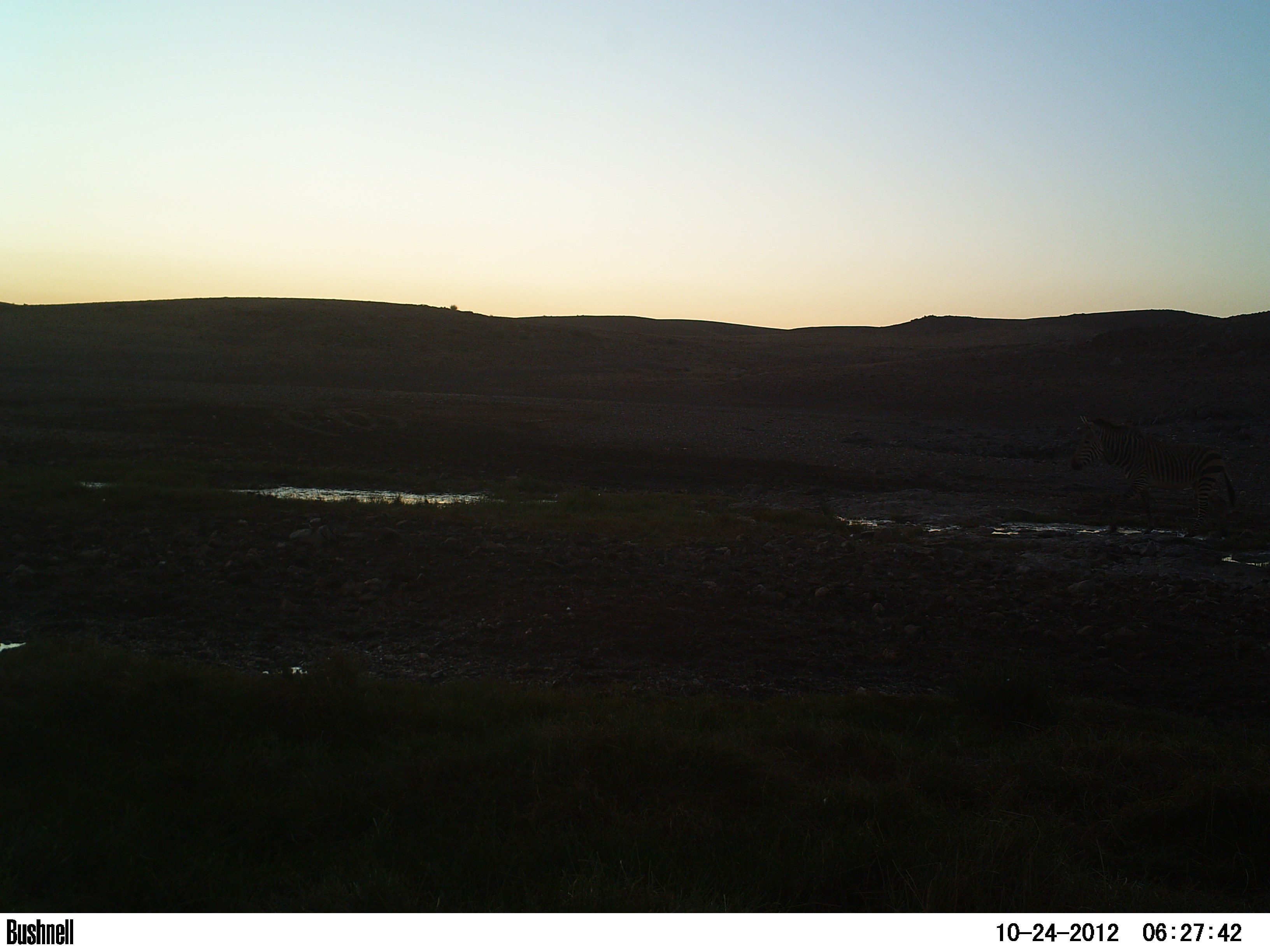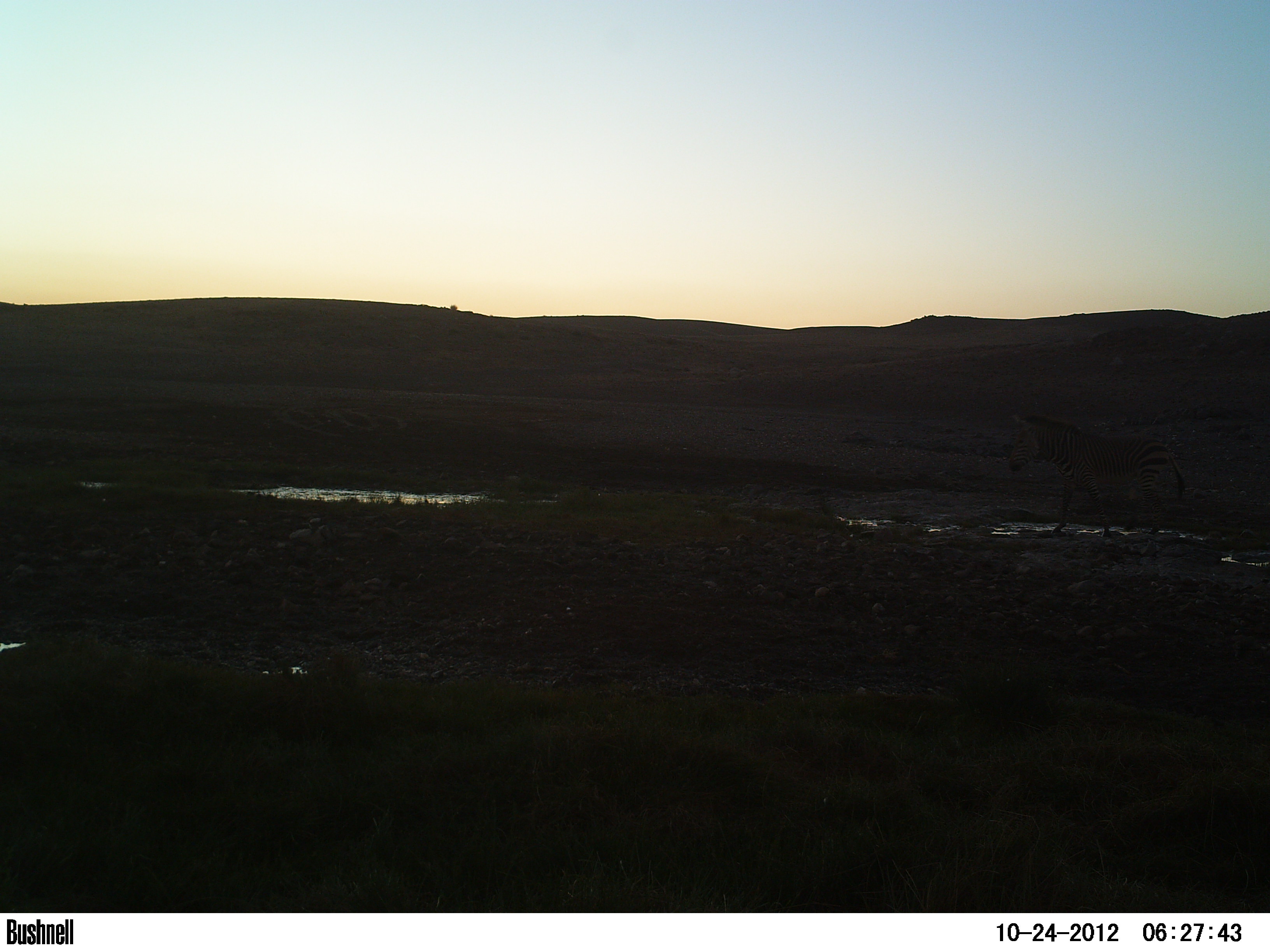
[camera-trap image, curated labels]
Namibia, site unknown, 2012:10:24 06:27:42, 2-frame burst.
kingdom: Animalia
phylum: Chordata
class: Mammalia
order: Perissodactyla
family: Equidae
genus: Equus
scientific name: Equus zebra hartmannae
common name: hartmann's mountain zebra